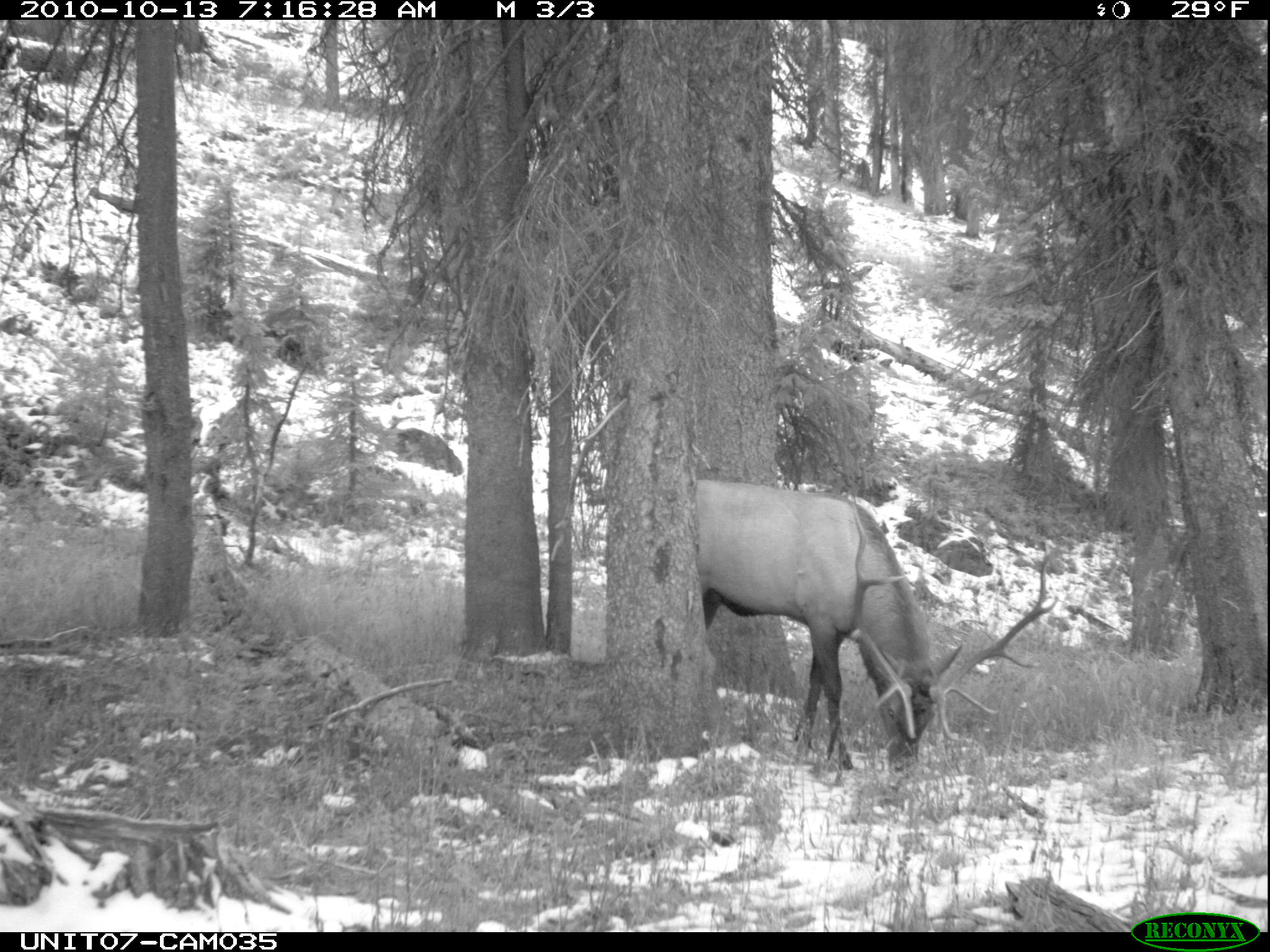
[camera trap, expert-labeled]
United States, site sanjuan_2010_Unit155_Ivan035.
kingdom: Animalia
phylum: Chordata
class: Mammalia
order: Artiodactyla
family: Cervidae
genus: Cervus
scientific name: Cervus elaphus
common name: red deer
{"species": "Cervus elaphus (red deer)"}